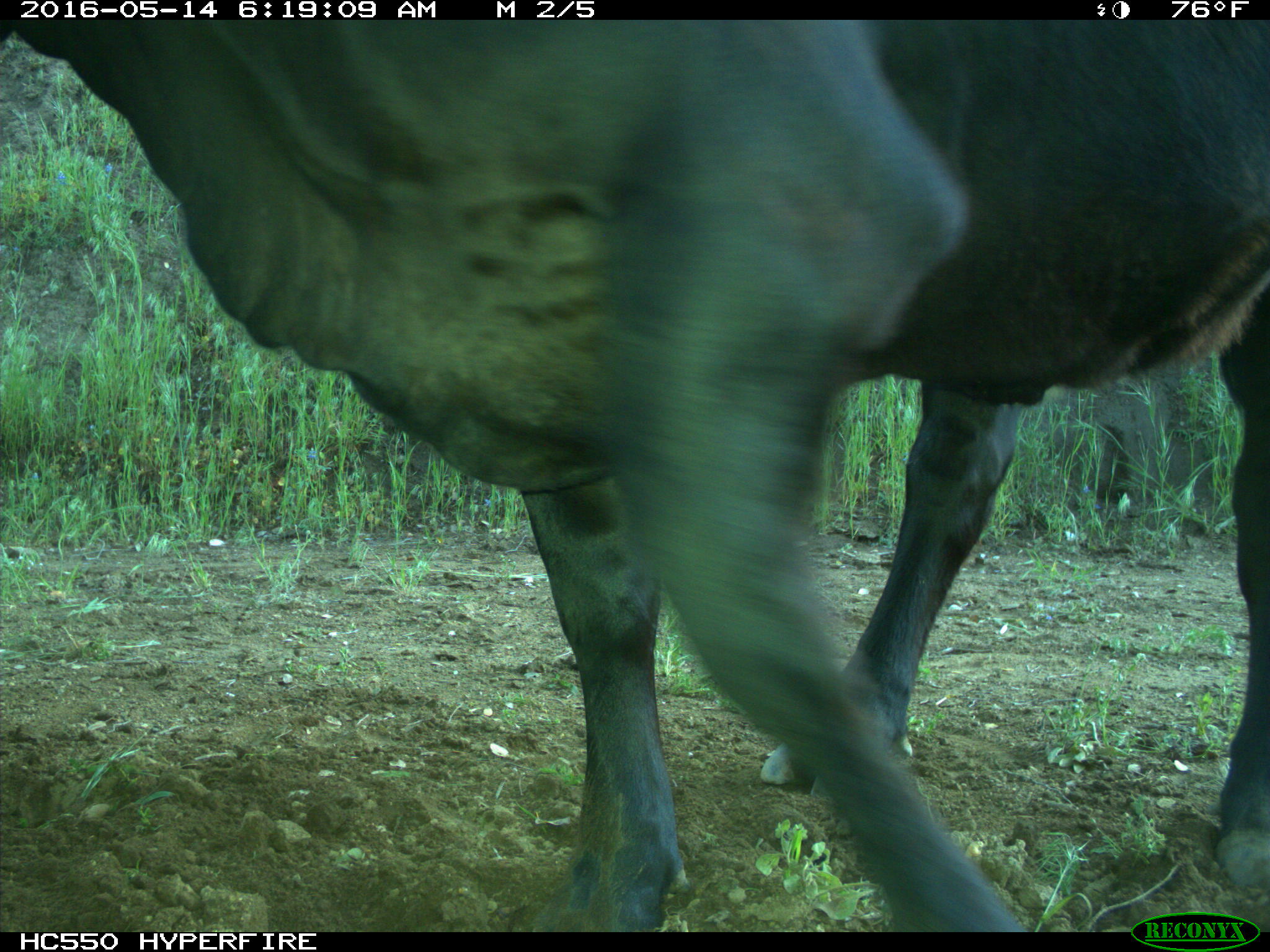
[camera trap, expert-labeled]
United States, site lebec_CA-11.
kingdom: Animalia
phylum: Chordata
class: Mammalia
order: Artiodactyla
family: Bovidae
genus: Bos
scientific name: Bos taurus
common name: domestic cow